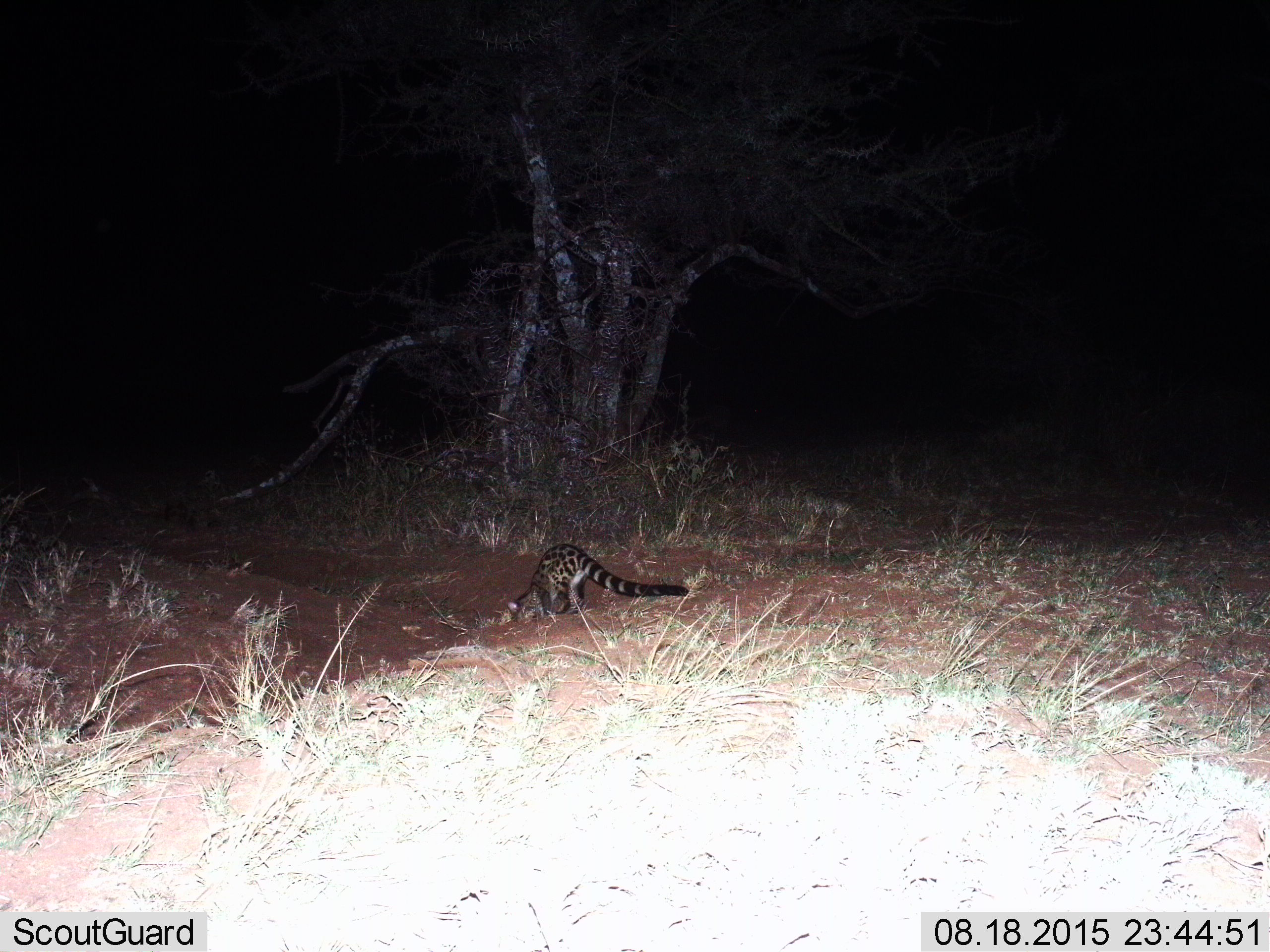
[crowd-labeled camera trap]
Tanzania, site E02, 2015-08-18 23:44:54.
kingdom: Animalia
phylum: Chordata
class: Mammalia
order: Carnivora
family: Viverridae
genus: Genetta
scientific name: Genetta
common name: genet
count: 1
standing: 67%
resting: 0%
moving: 0%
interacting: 11%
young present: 0%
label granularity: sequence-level